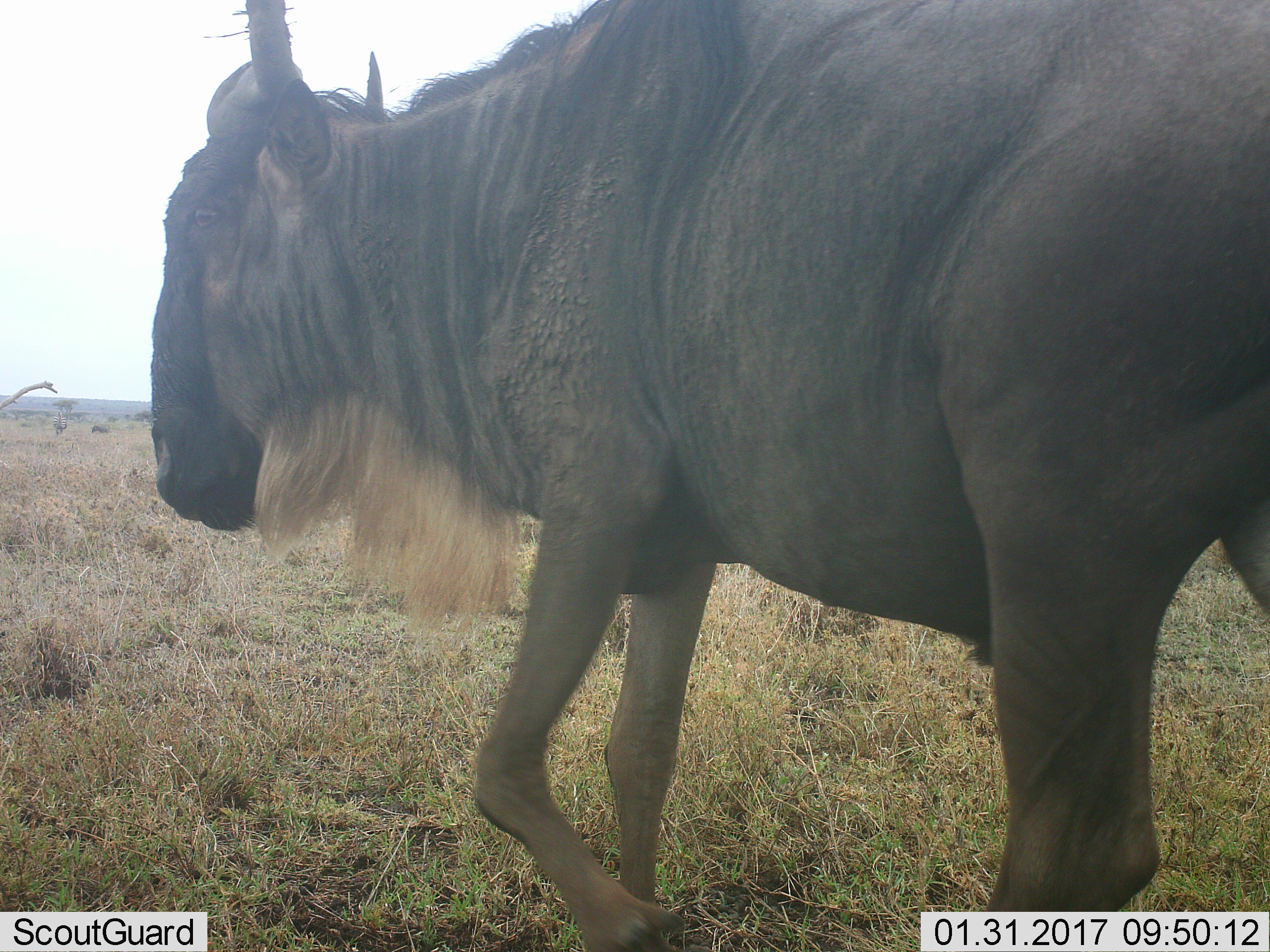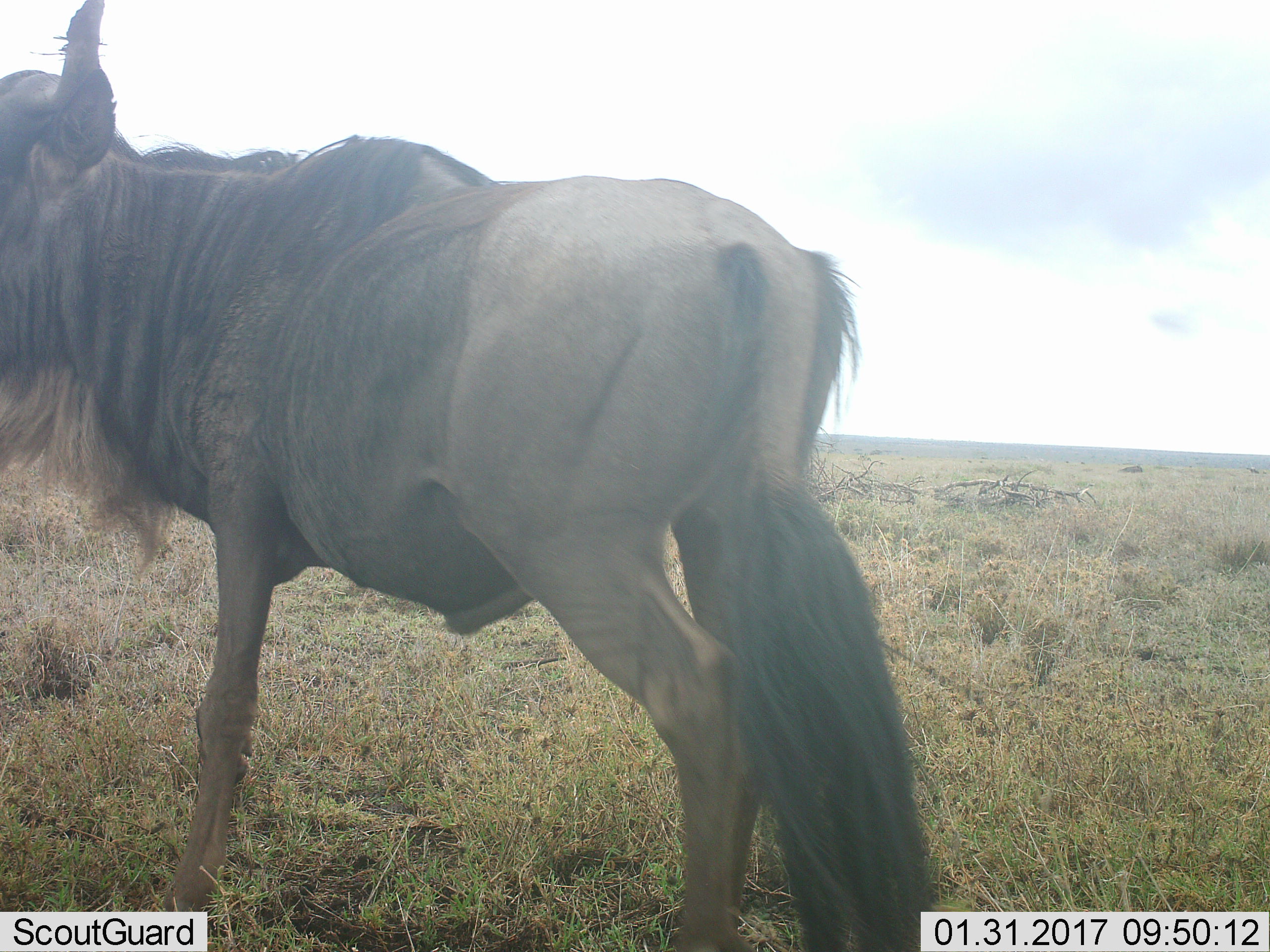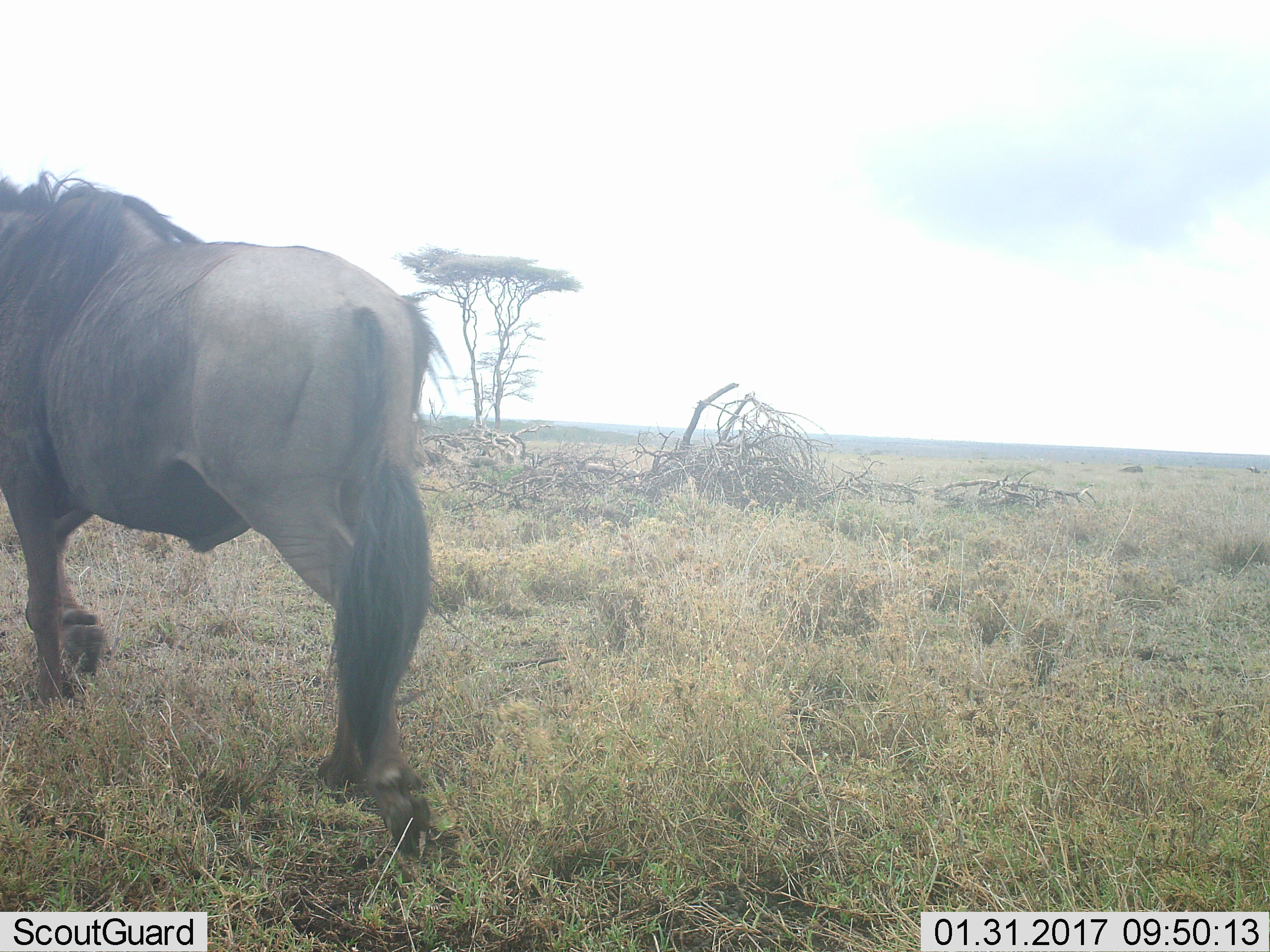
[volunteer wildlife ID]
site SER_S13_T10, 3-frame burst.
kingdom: Animalia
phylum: Chordata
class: Mammalia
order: Artiodactyla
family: Bovidae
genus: Connochaetes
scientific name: Connochaetes taurinus taurinus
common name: blue wildebeest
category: wildebeestblue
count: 1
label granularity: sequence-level